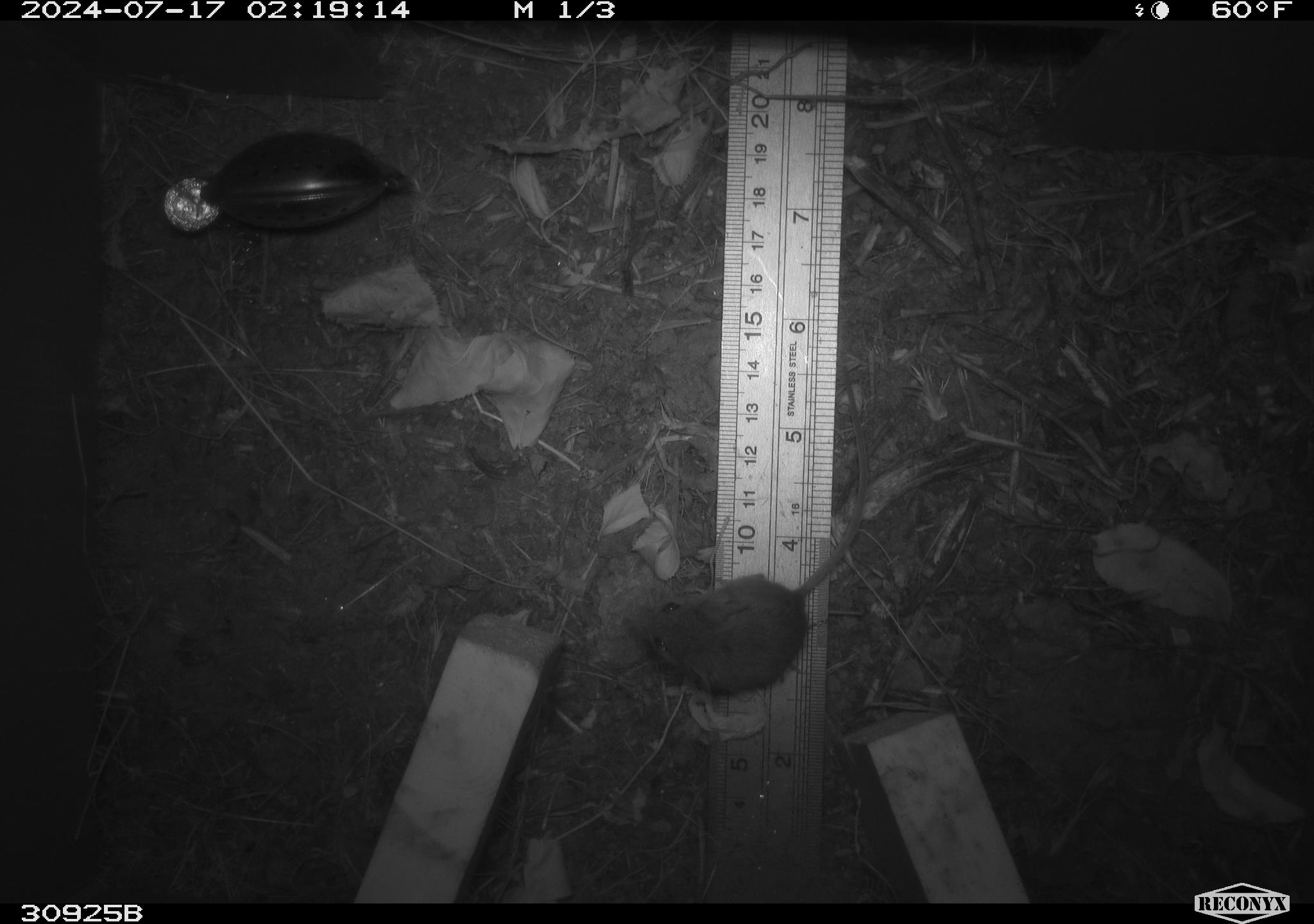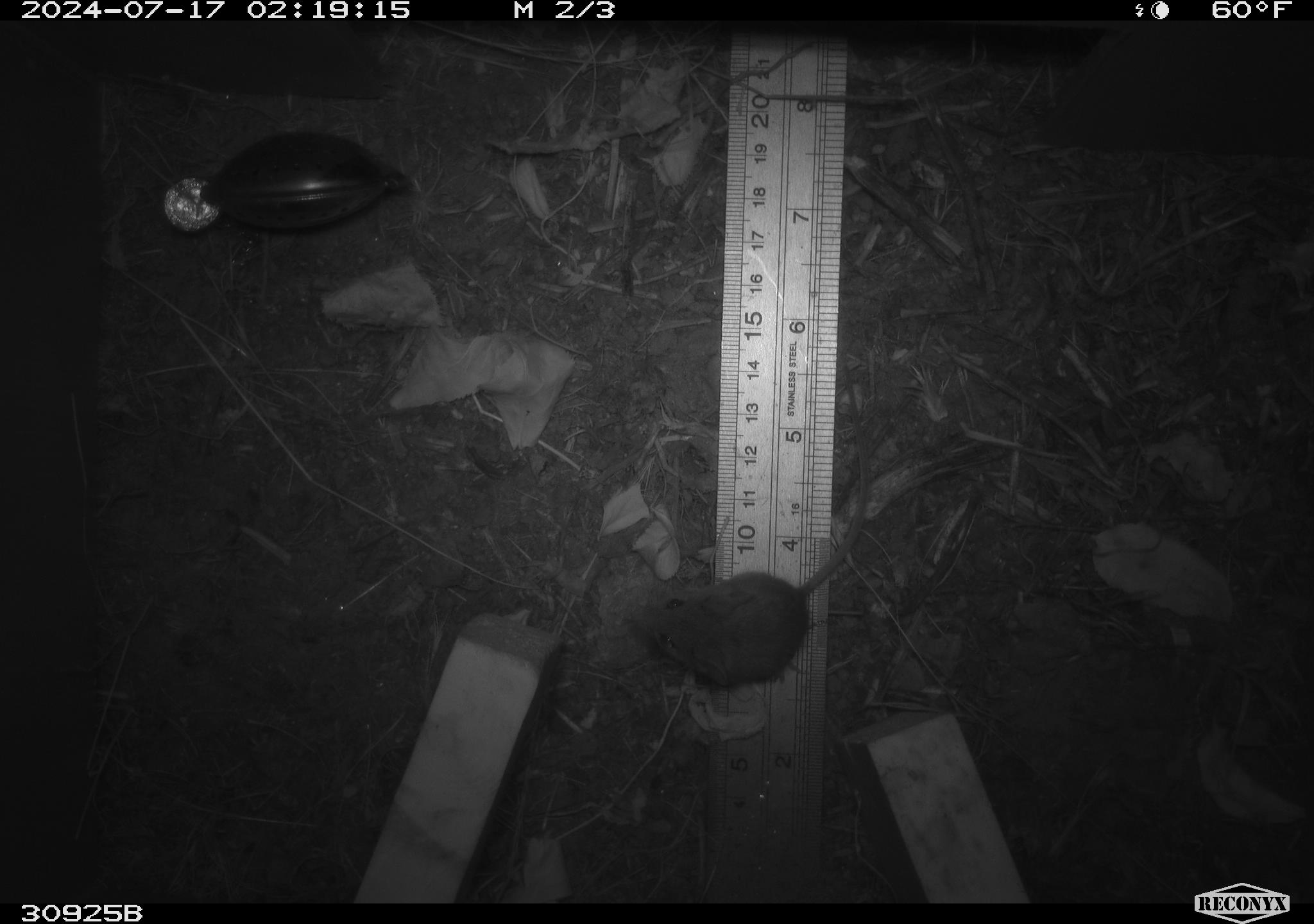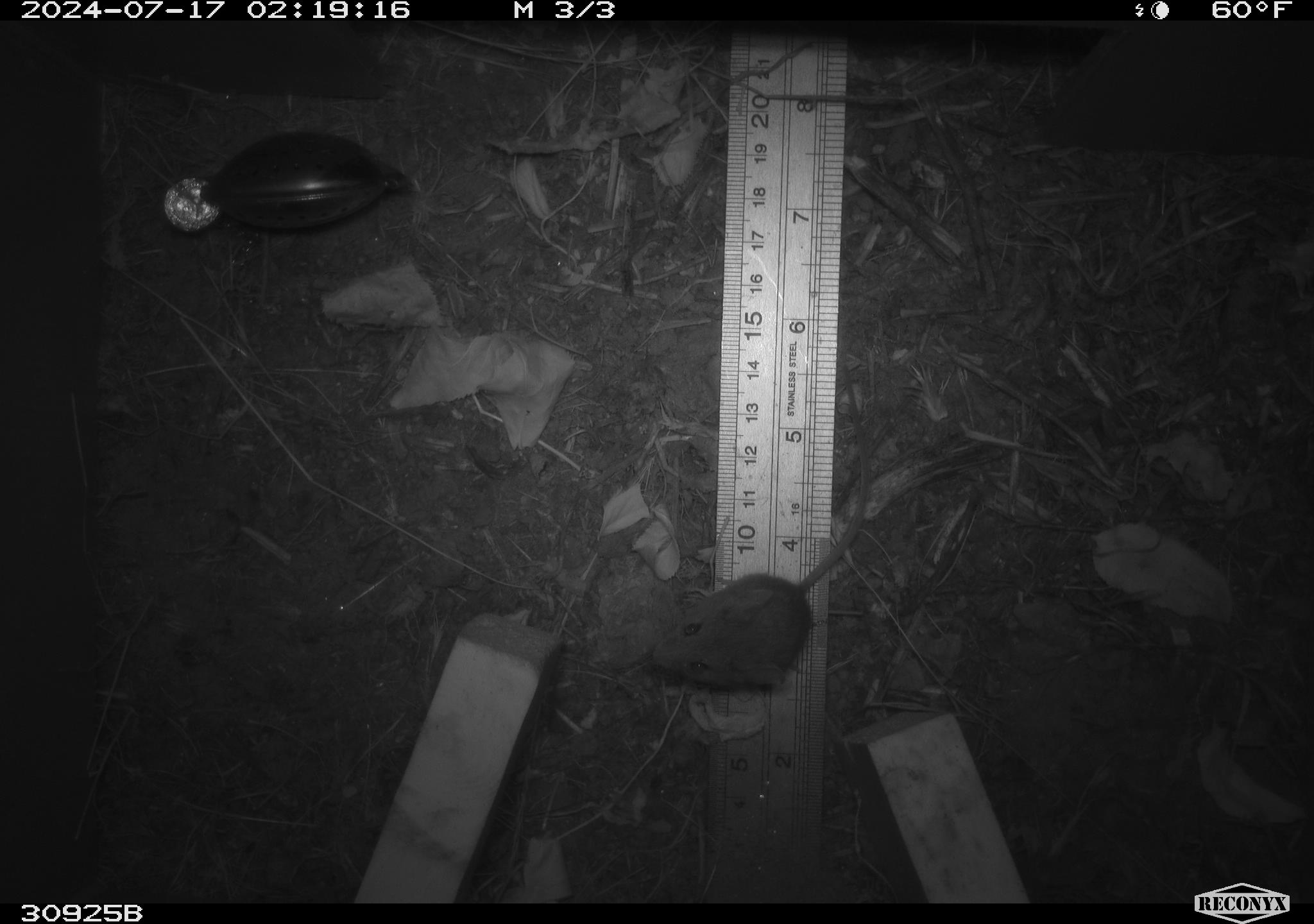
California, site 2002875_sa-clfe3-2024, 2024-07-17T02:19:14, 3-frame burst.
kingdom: Animalia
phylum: Chordata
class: Mammalia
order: Rodentia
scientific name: Rodentia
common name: mouse species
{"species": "mouse species (Rodentia)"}